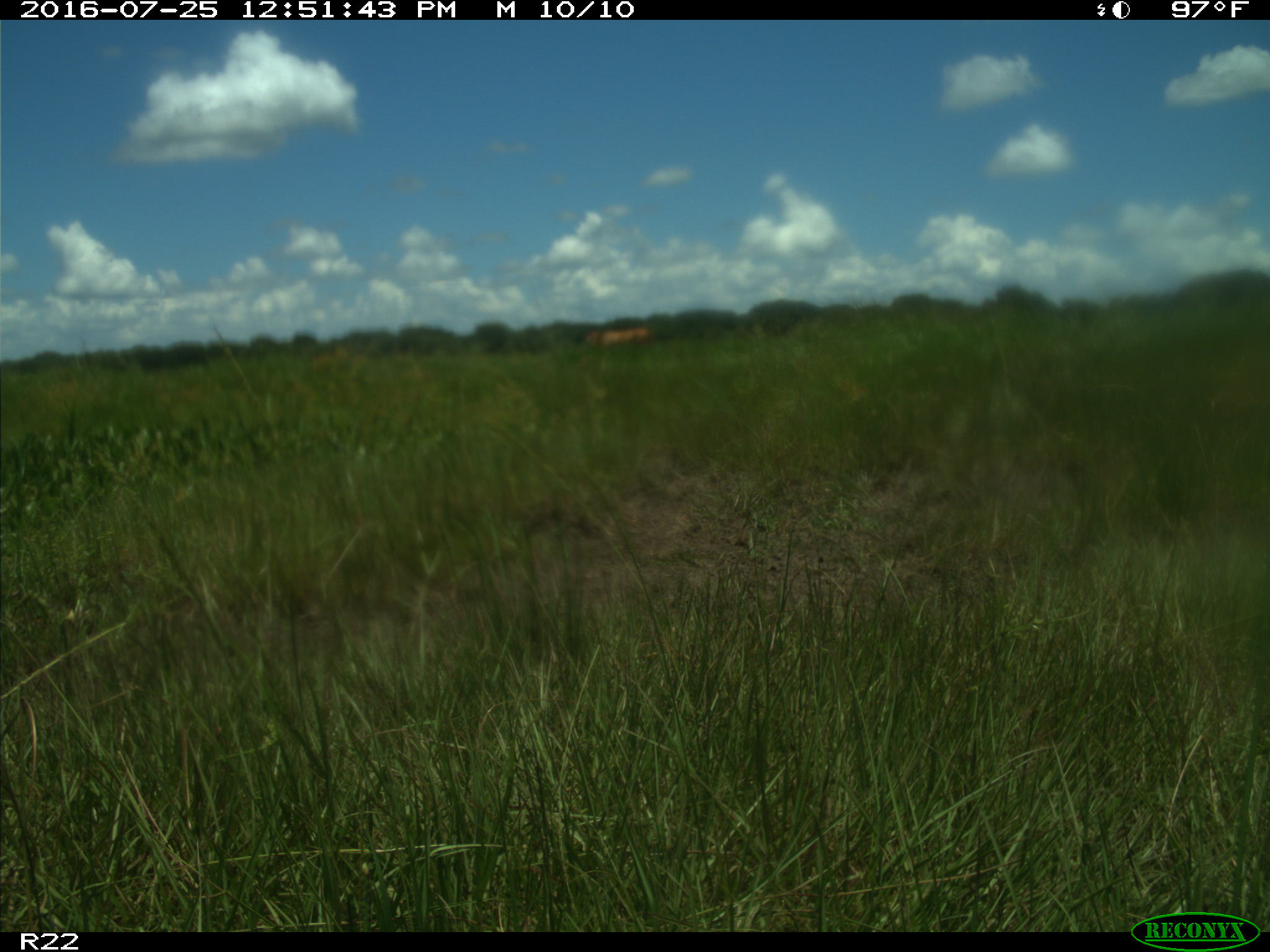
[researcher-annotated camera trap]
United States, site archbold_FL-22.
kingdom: Animalia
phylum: Chordata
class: Mammalia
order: Artiodactyla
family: Bovidae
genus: Bos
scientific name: Bos taurus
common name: domestic cow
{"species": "Bos taurus (domestic cow)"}